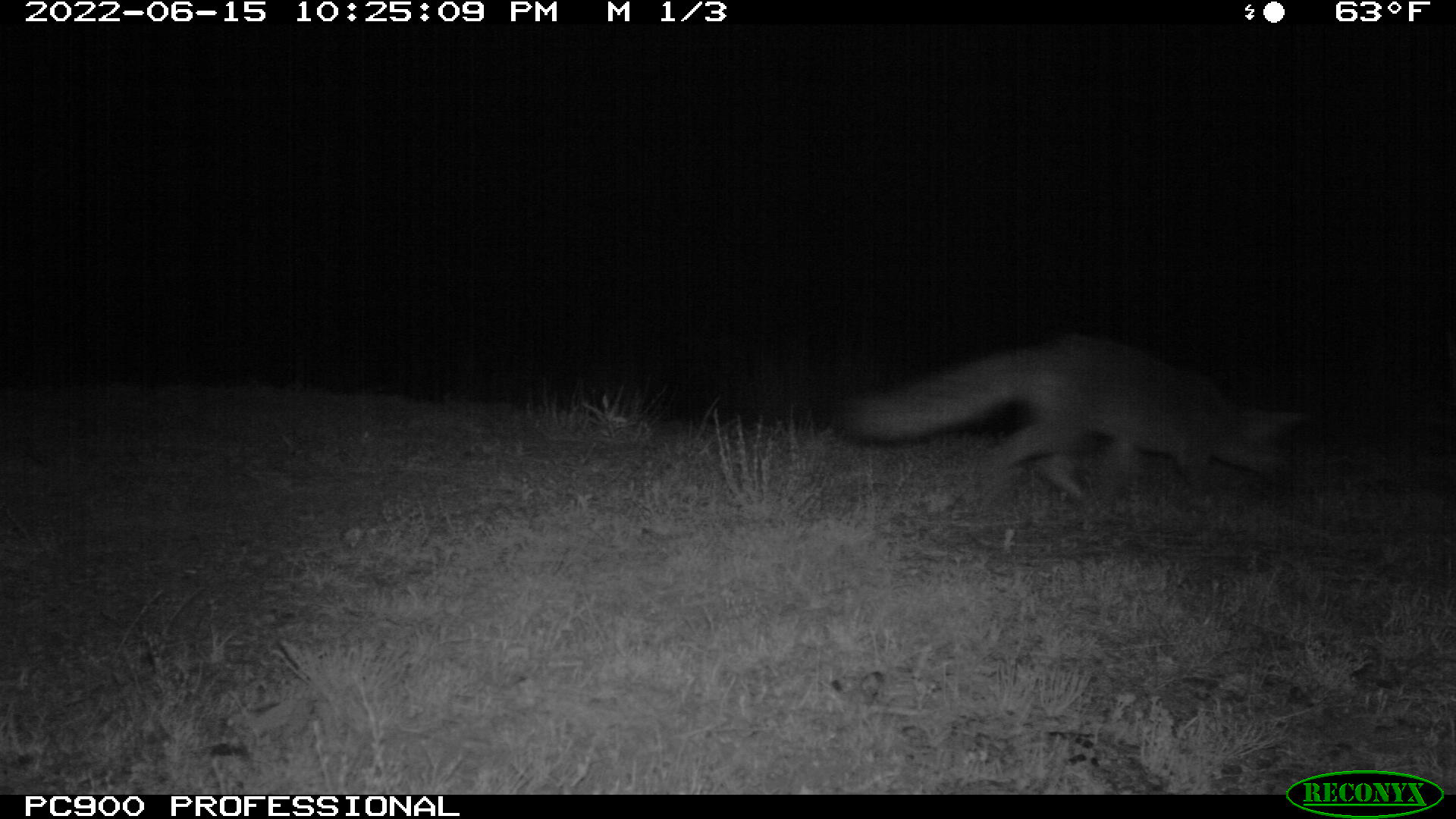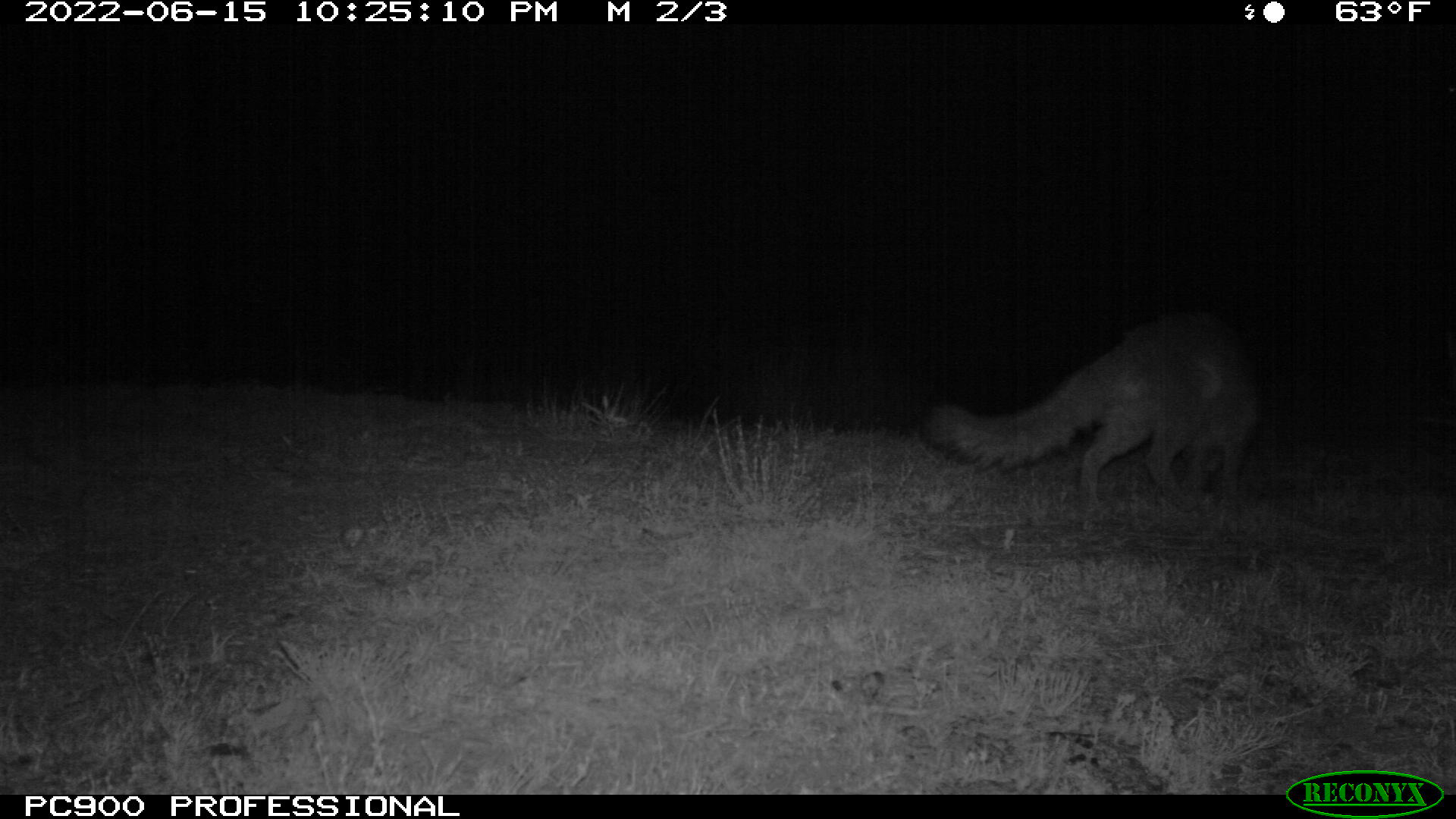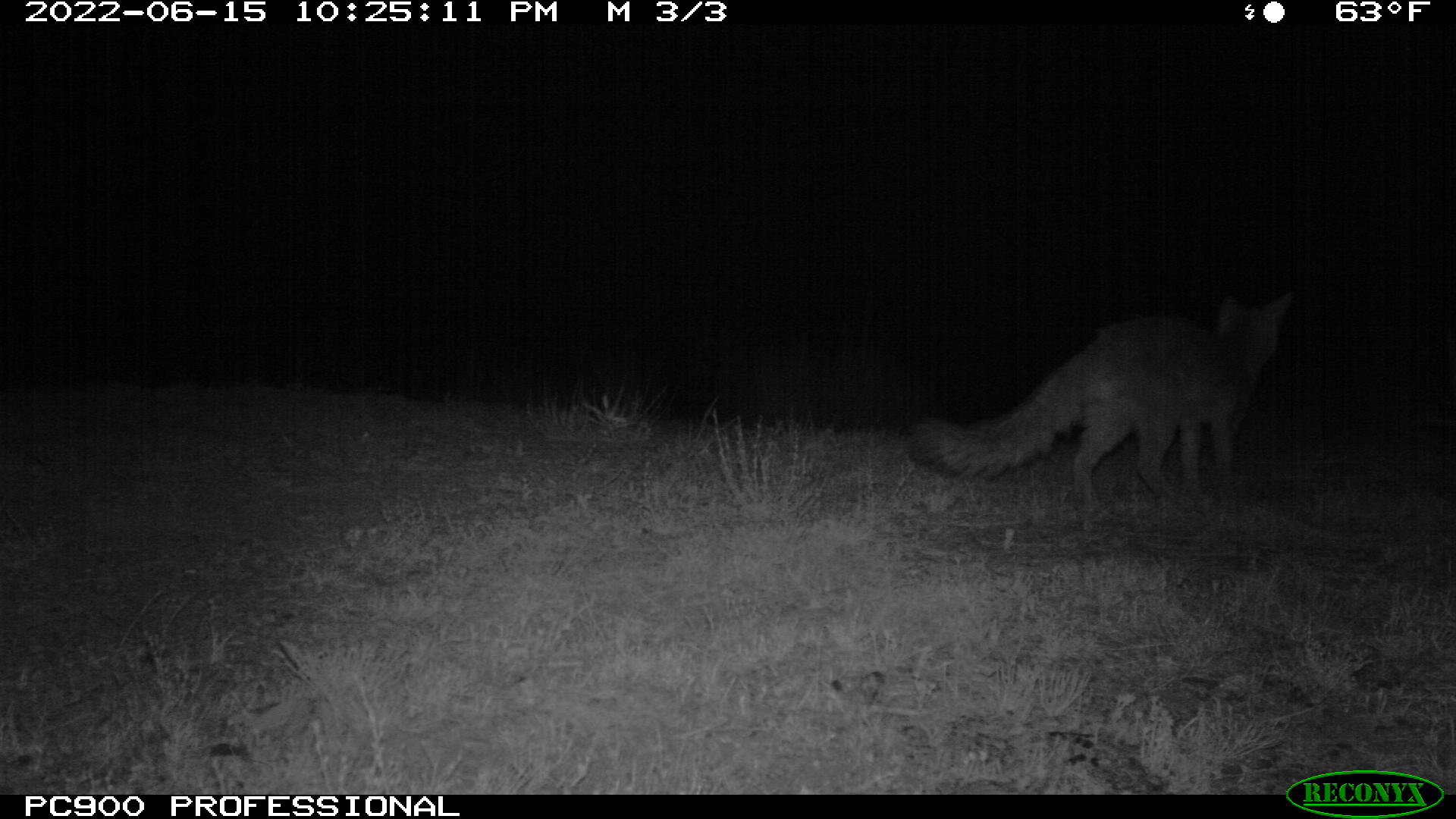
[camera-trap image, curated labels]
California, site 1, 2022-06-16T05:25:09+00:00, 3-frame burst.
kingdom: Animalia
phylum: Chordata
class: Mammalia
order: Carnivora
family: Canidae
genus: Urocyon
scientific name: Urocyon cinereoargenteus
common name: gray fox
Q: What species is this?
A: Gray fox (Urocyon cinereoargenteus).